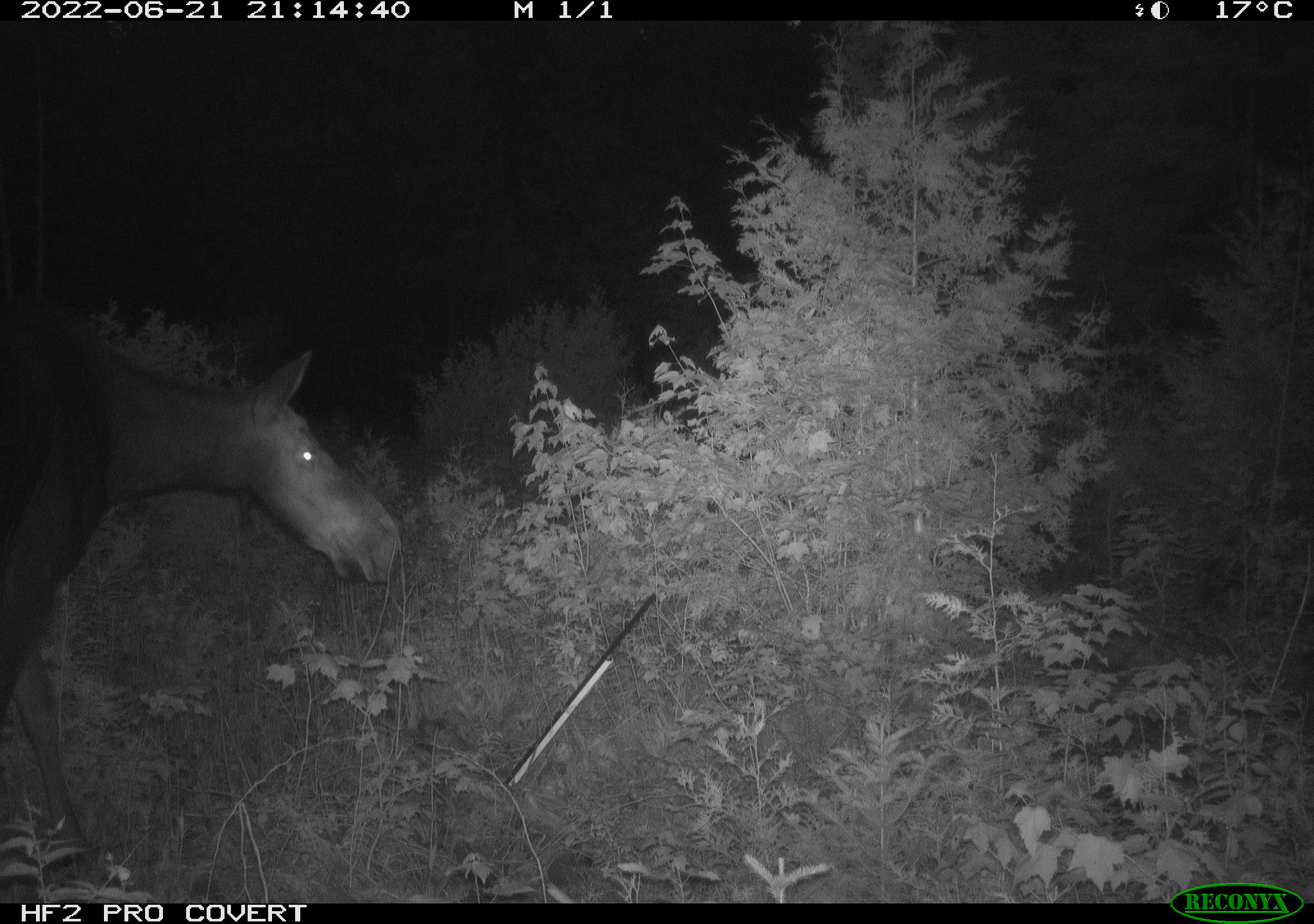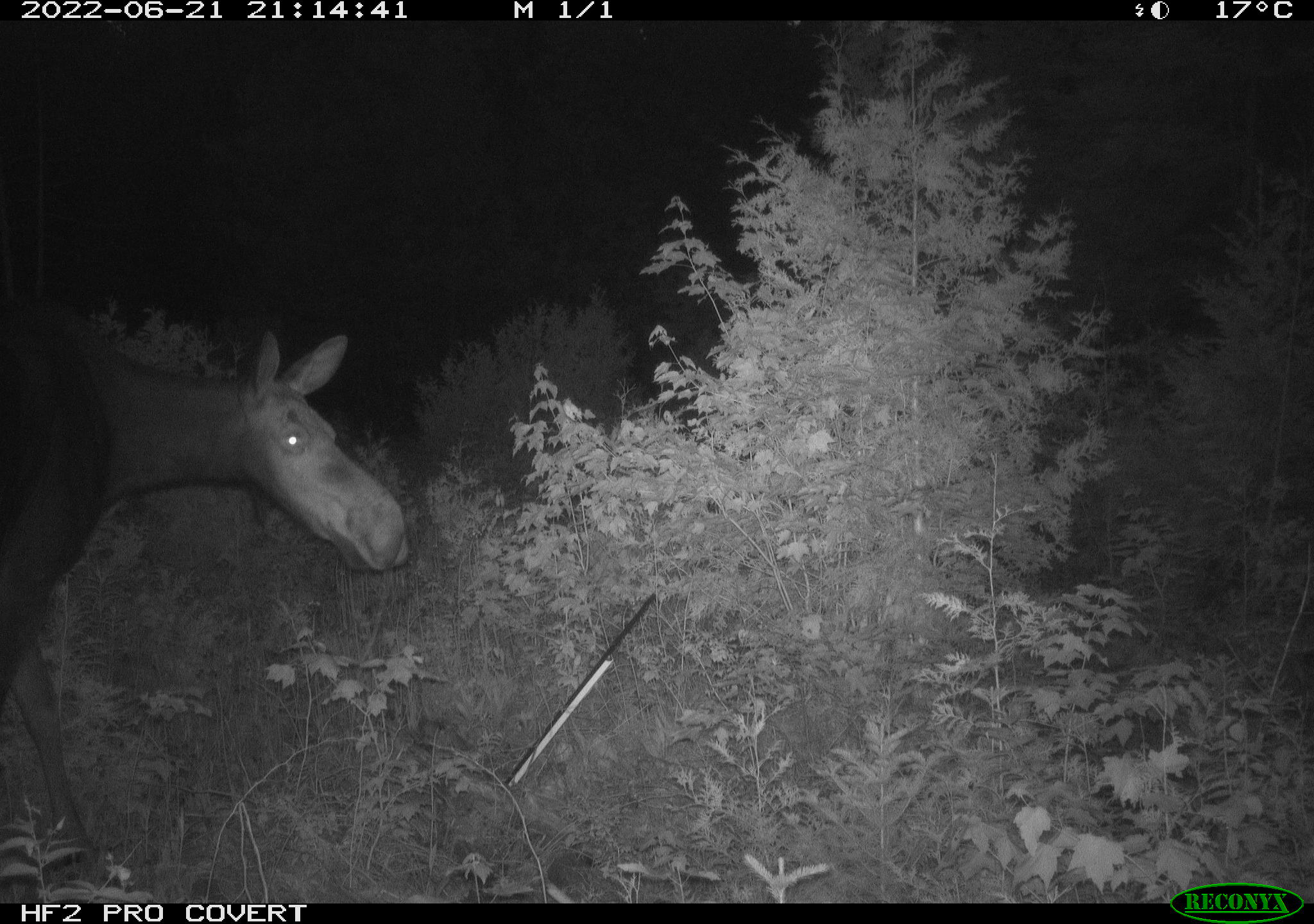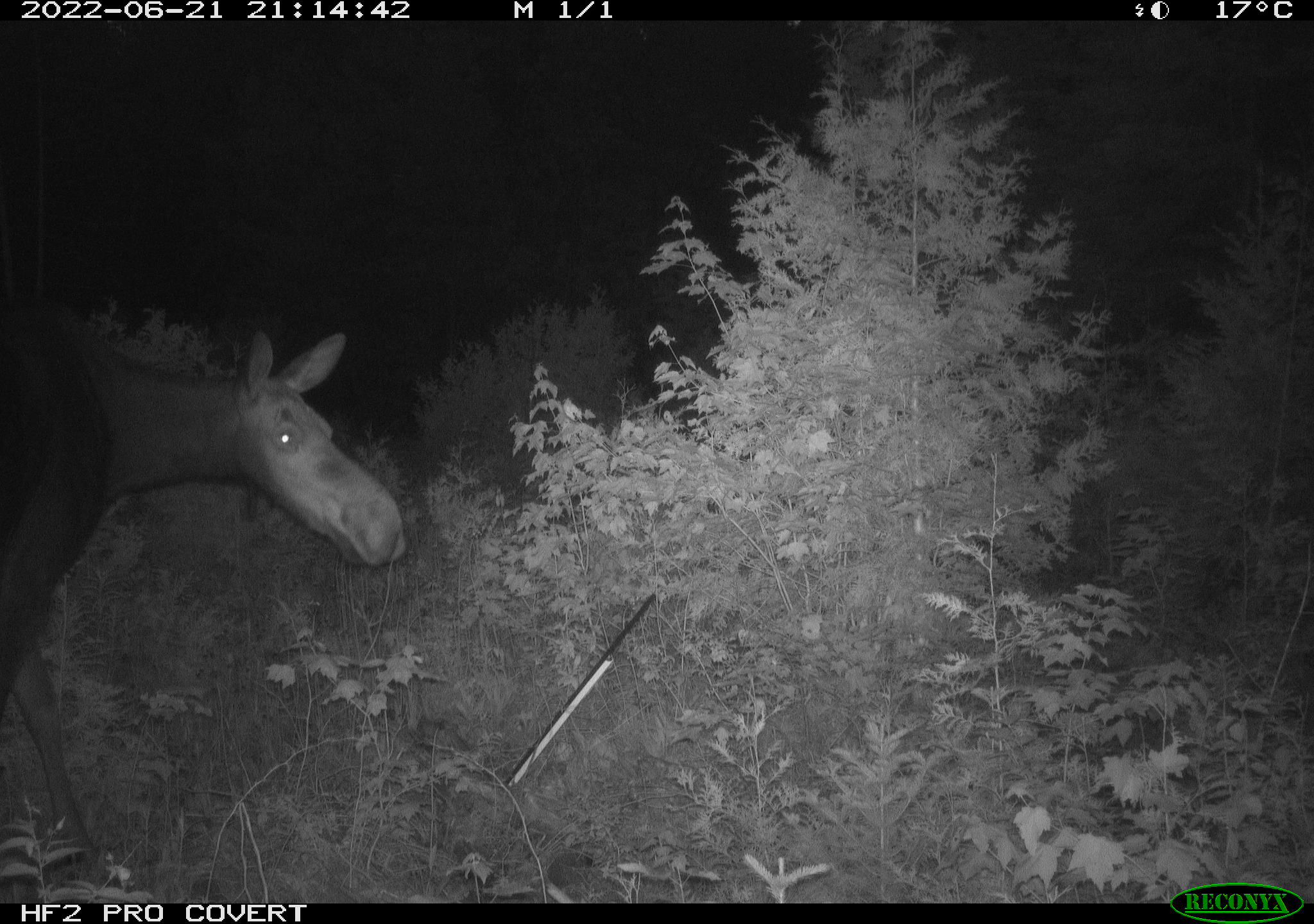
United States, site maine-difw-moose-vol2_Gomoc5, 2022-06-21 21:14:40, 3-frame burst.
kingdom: Animalia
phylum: Chordata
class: Mammalia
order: Artiodactyla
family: Cervidae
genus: Alces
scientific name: Alces alces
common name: moose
Moose (Alces alces).